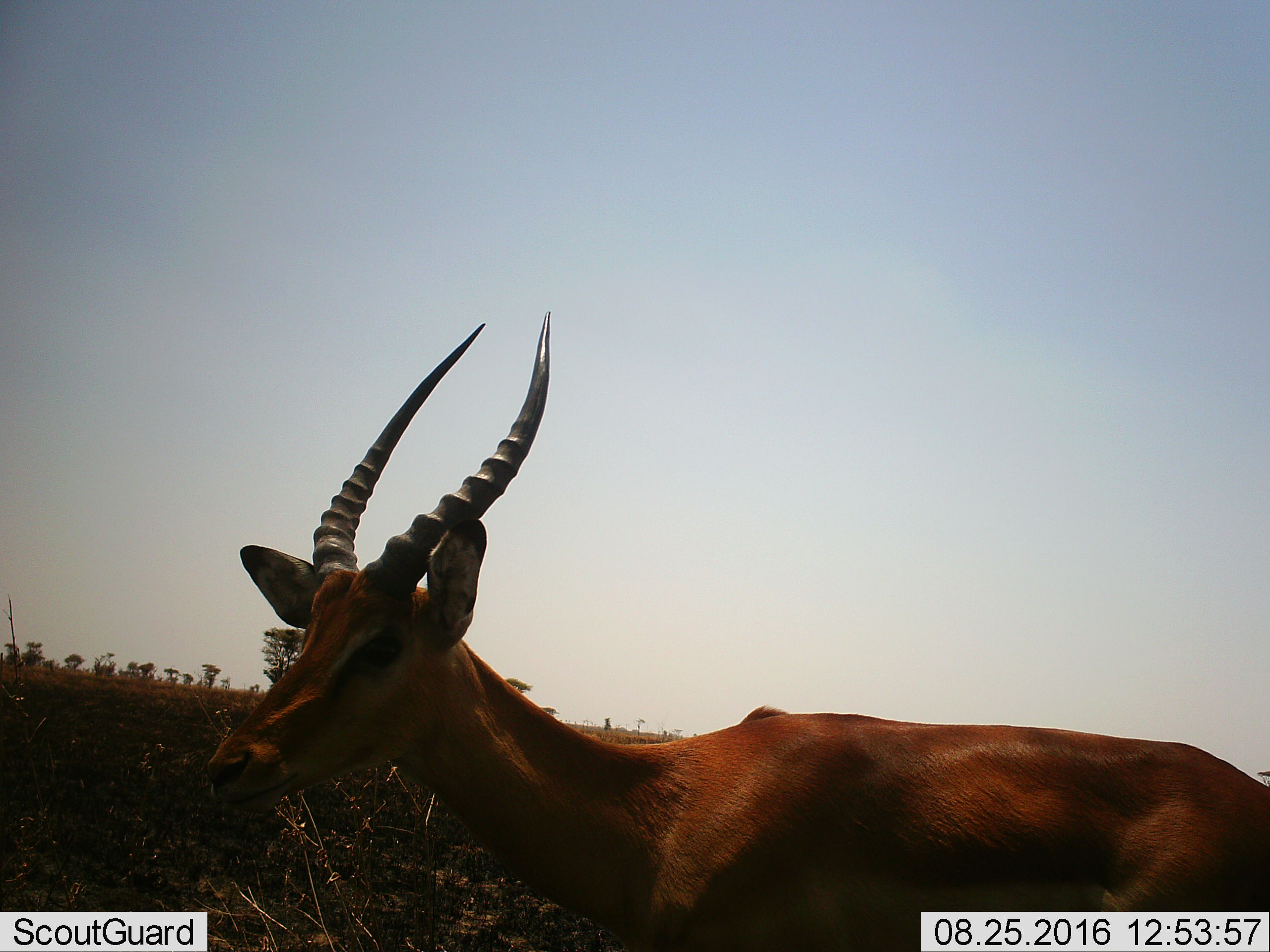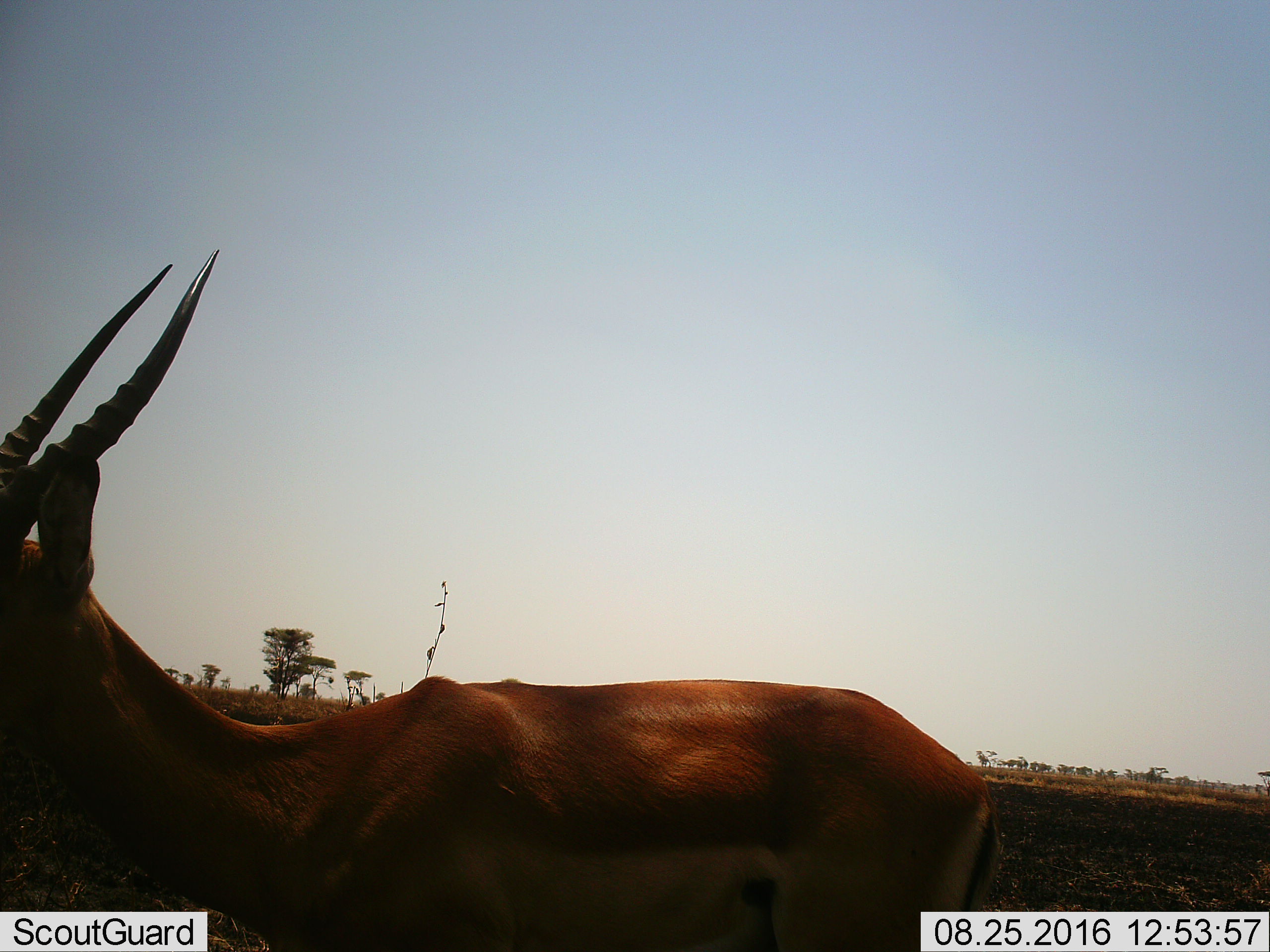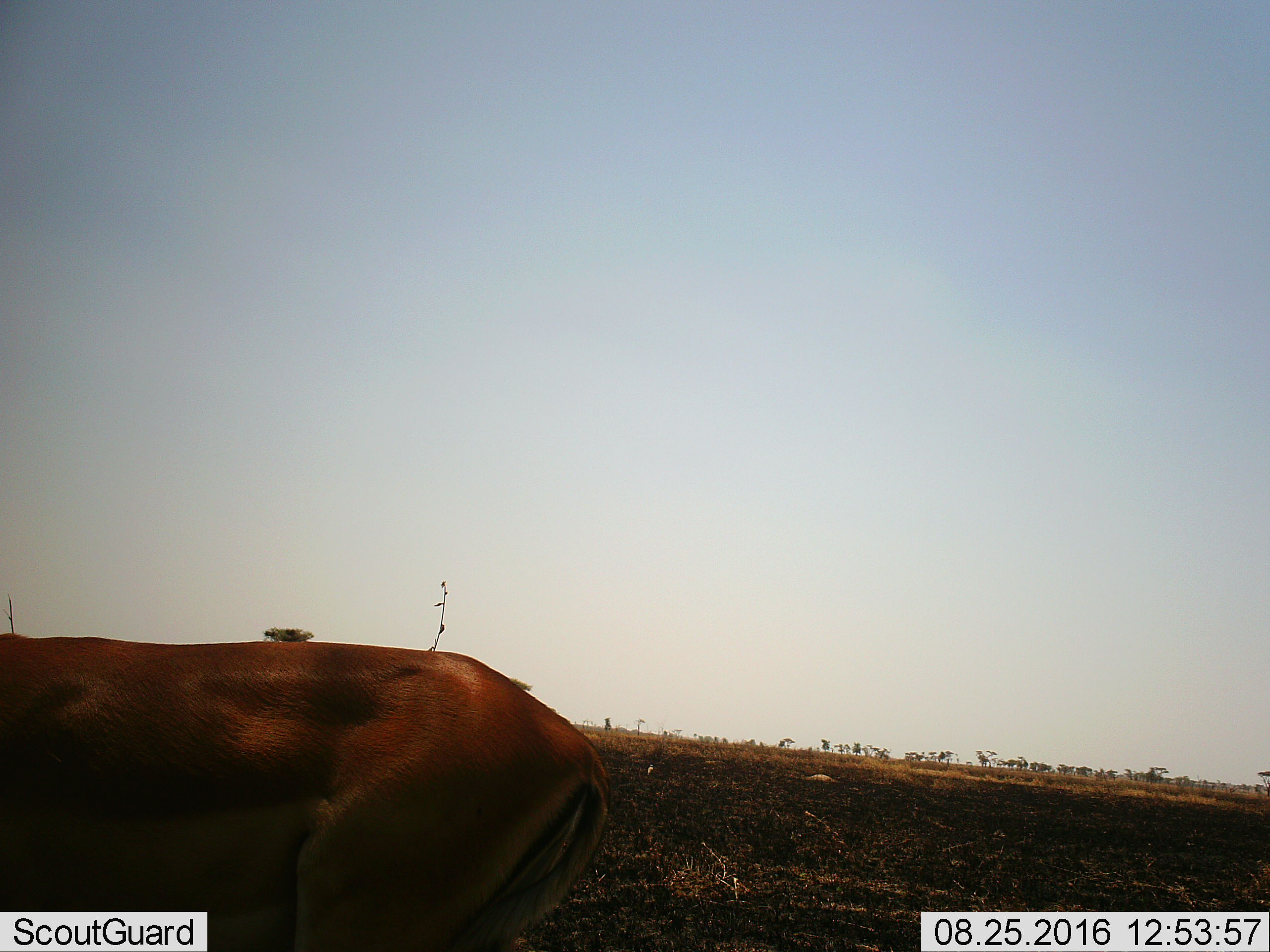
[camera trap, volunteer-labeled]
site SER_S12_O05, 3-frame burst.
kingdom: Animalia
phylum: Chordata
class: Mammalia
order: Artiodactyla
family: Bovidae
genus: Aepyceros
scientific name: Aepyceros melampus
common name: impala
Impala (Aepyceros melampus), count 1. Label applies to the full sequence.